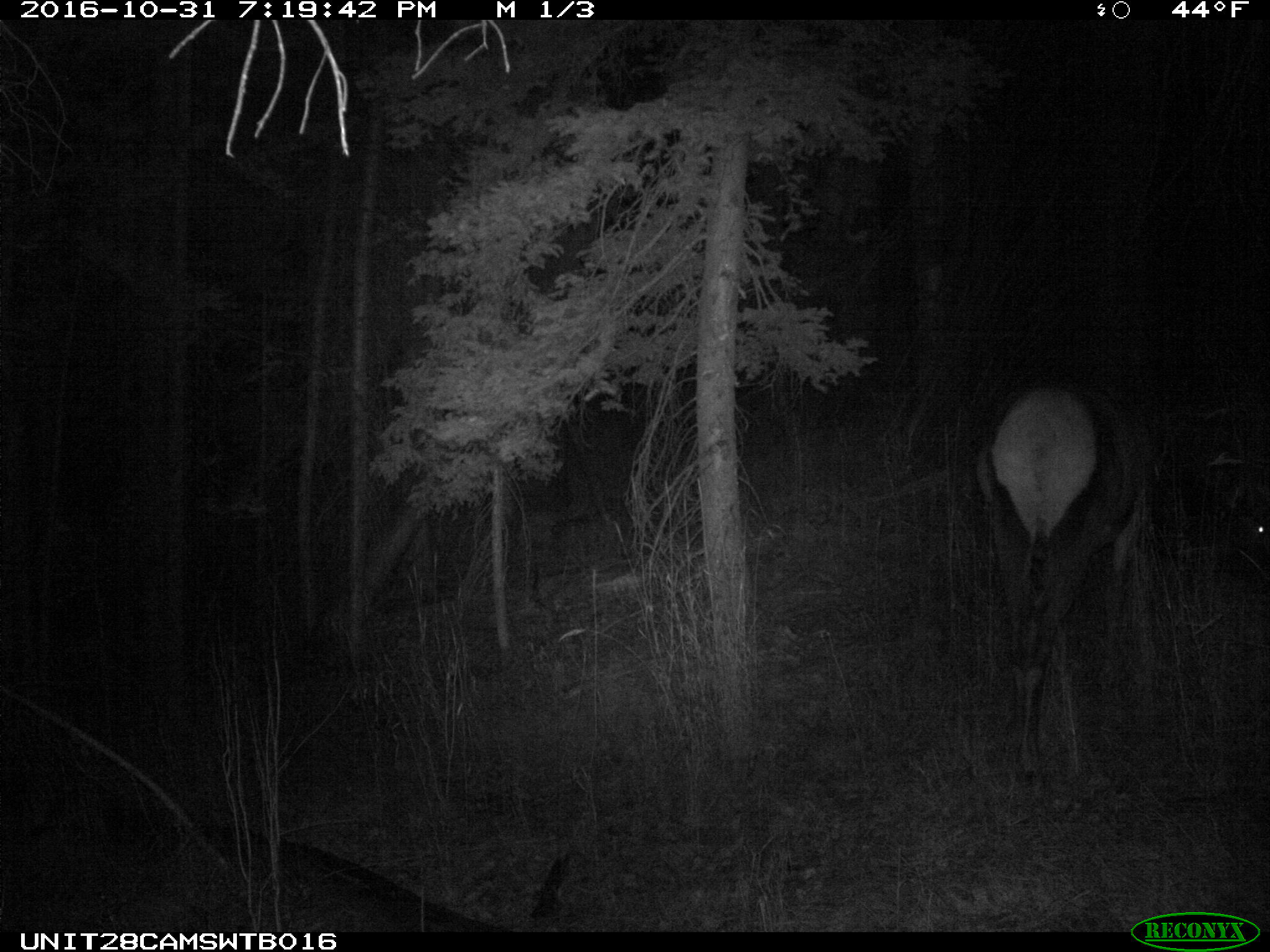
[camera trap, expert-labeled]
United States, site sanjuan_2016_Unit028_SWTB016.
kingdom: Animalia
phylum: Chordata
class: Mammalia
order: Artiodactyla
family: Cervidae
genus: Cervus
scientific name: Cervus elaphus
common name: red deer